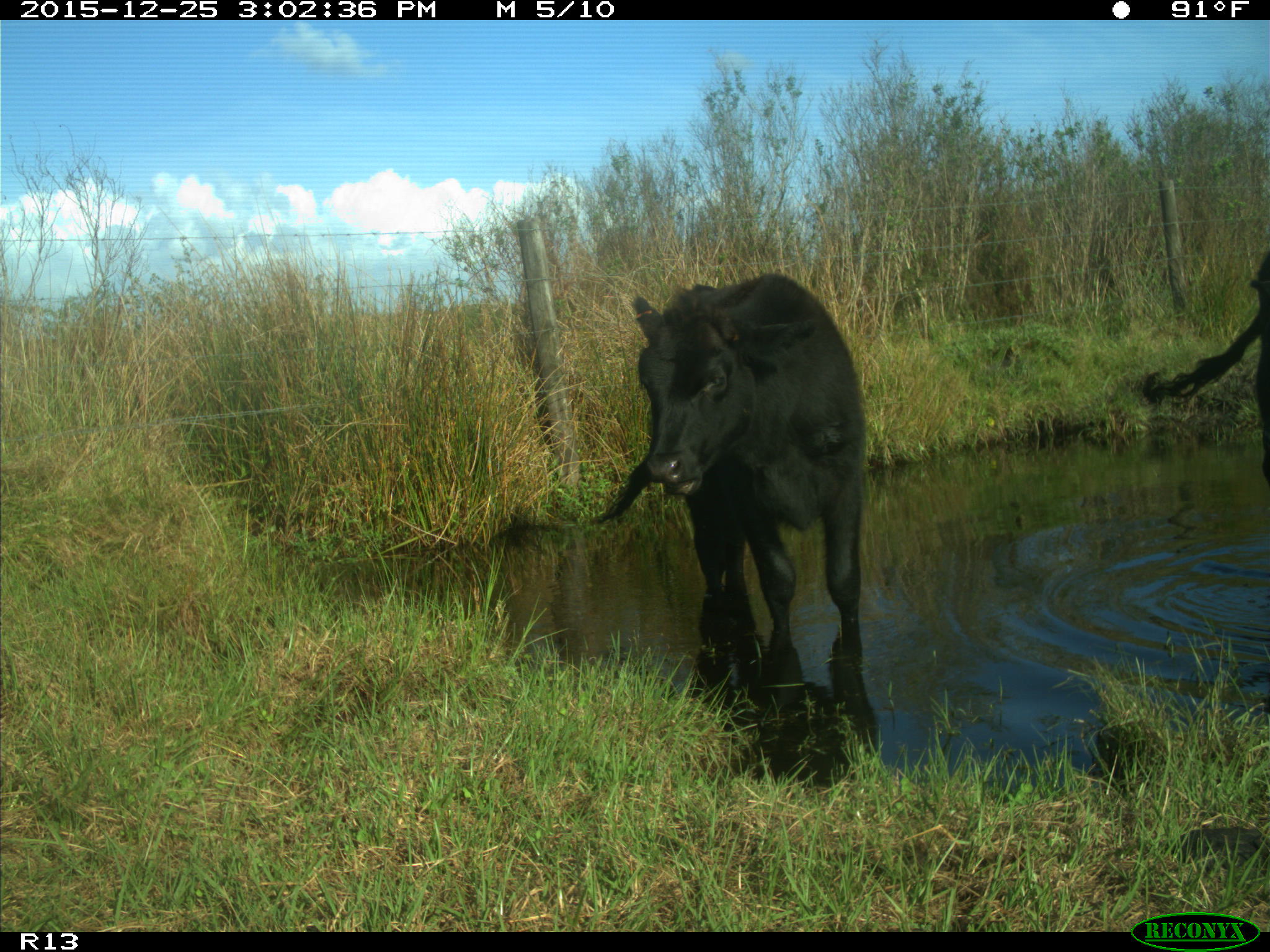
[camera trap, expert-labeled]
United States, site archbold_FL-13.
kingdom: Animalia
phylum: Chordata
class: Mammalia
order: Artiodactyla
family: Bovidae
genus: Bos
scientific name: Bos taurus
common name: domestic cow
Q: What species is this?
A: Bos taurus (domestic cow).